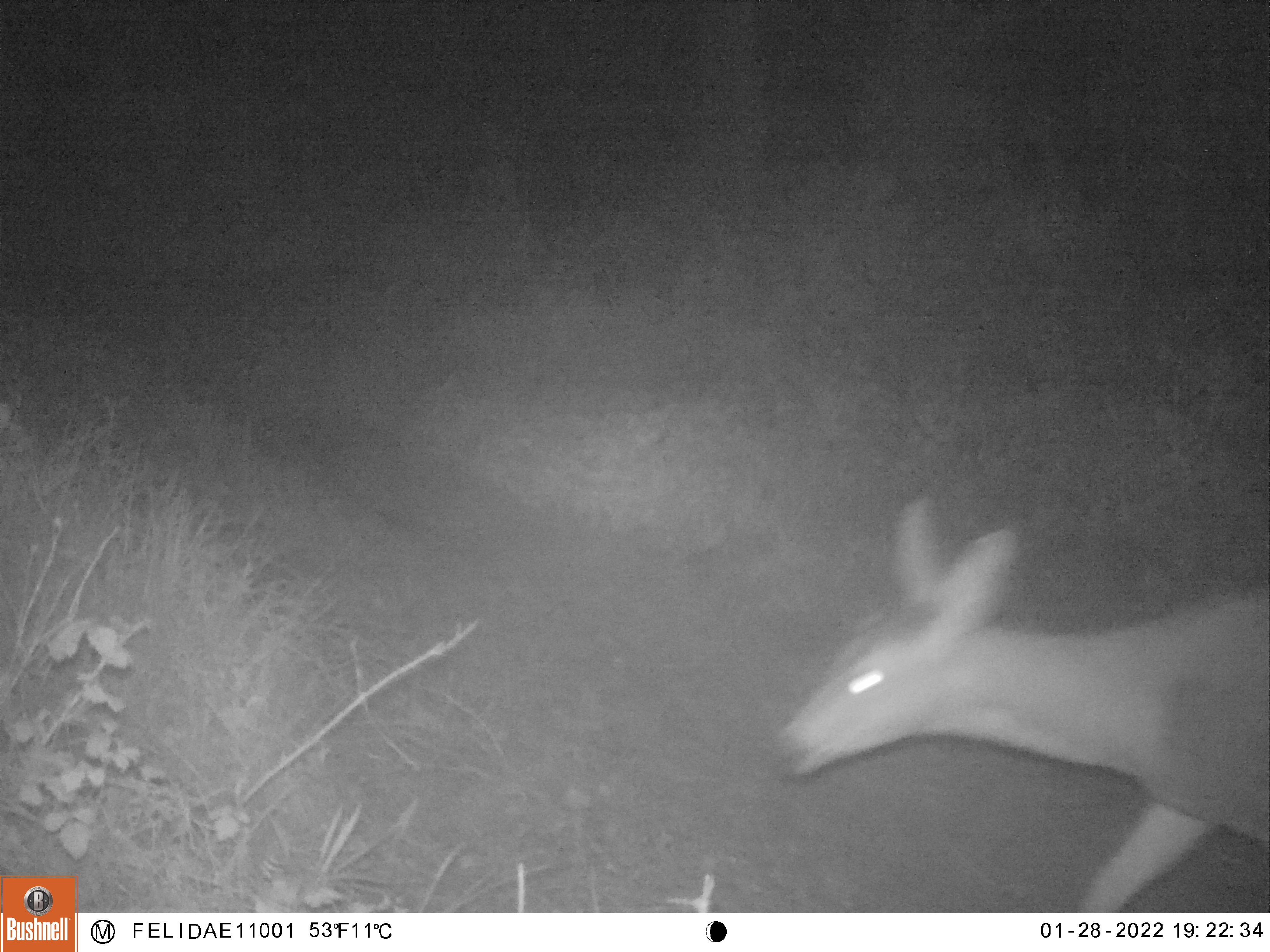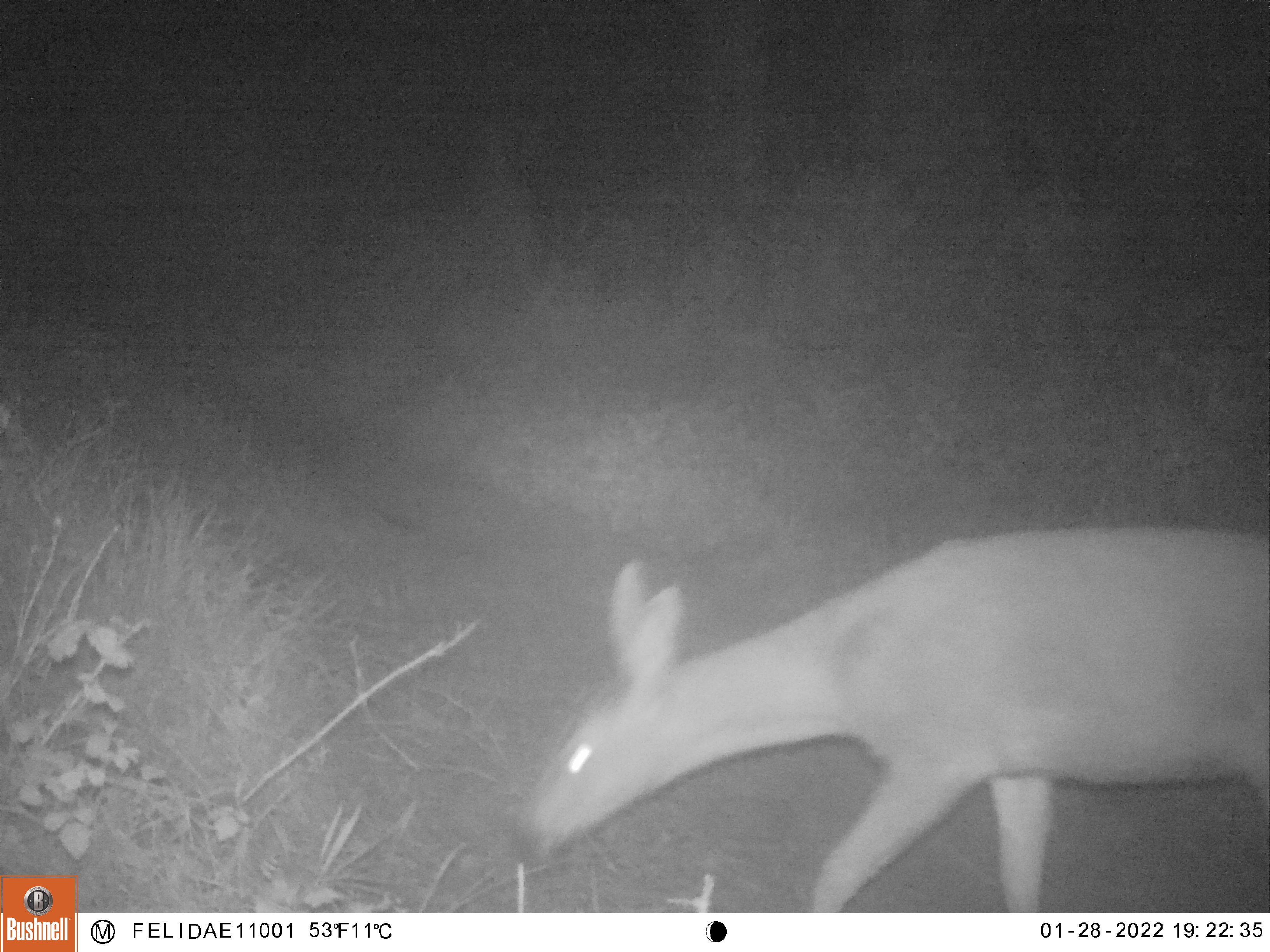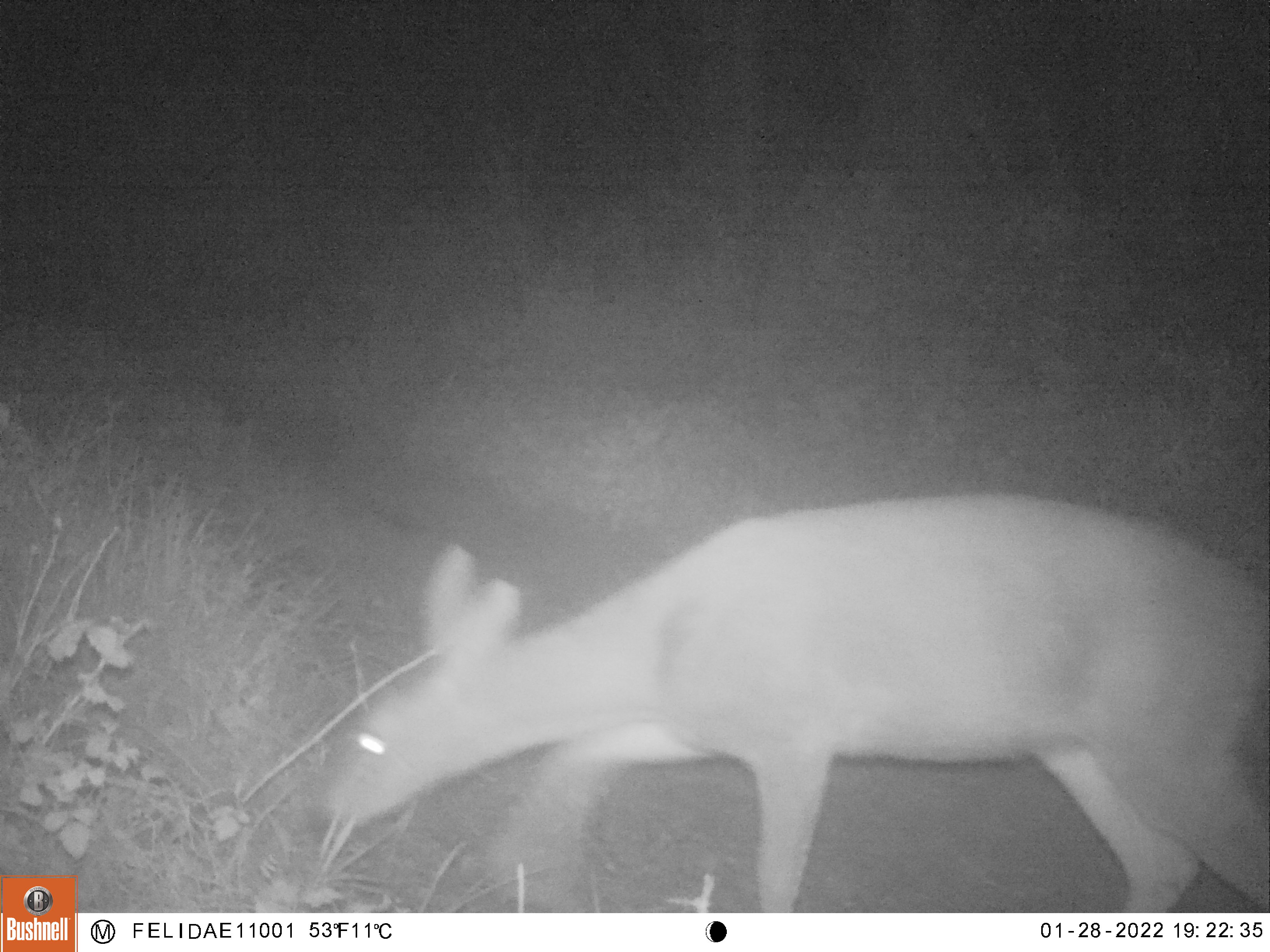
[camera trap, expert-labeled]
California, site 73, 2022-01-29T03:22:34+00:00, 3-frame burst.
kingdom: Animalia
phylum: Chordata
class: Mammalia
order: Artiodactyla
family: Cervidae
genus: Odocoileus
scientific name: Odocoileus hemionus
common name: mule deer